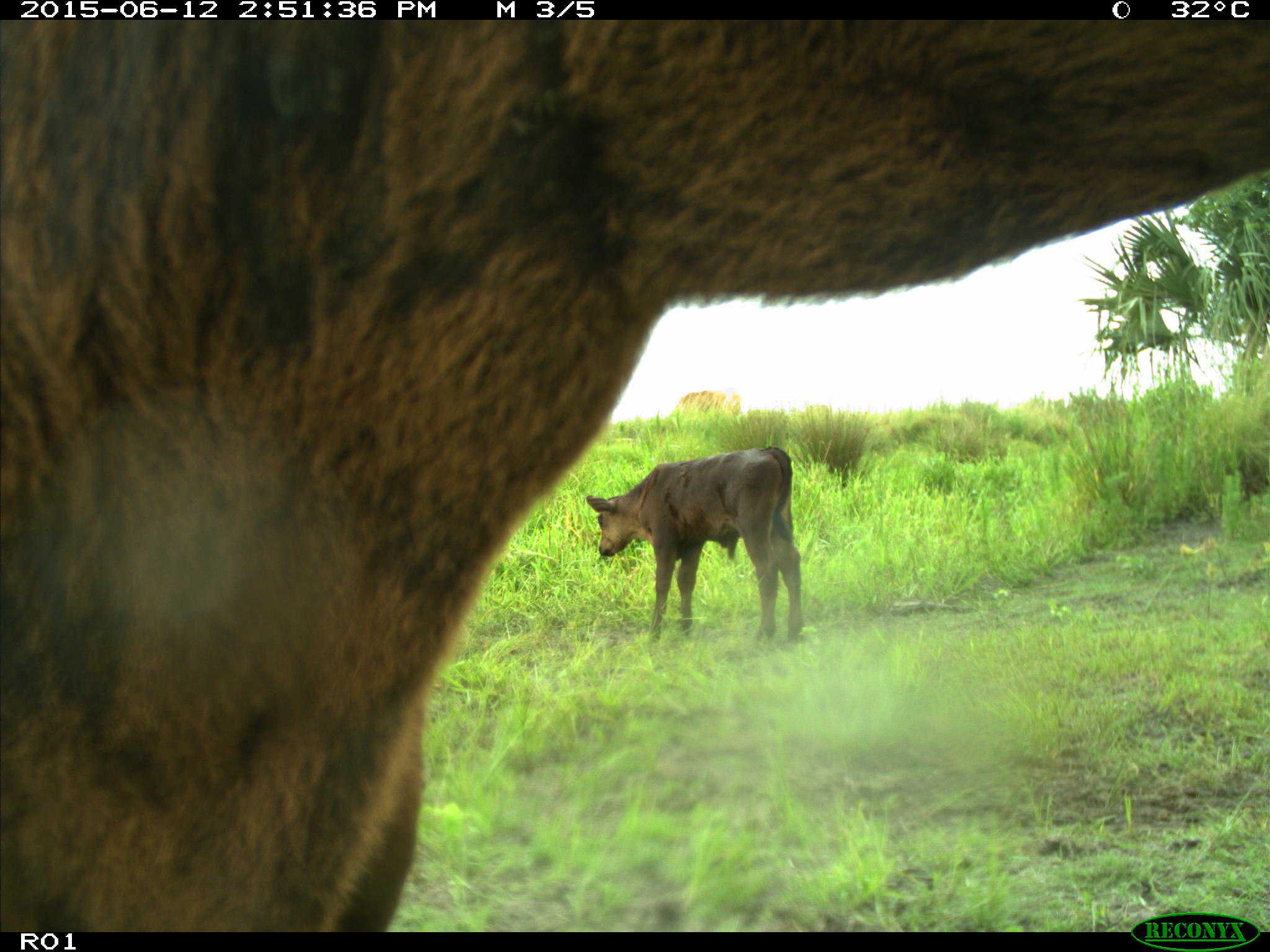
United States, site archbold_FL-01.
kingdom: Animalia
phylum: Chordata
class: Mammalia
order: Artiodactyla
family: Bovidae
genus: Bos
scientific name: Bos taurus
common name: domestic cow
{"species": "Bos taurus (domestic cow)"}